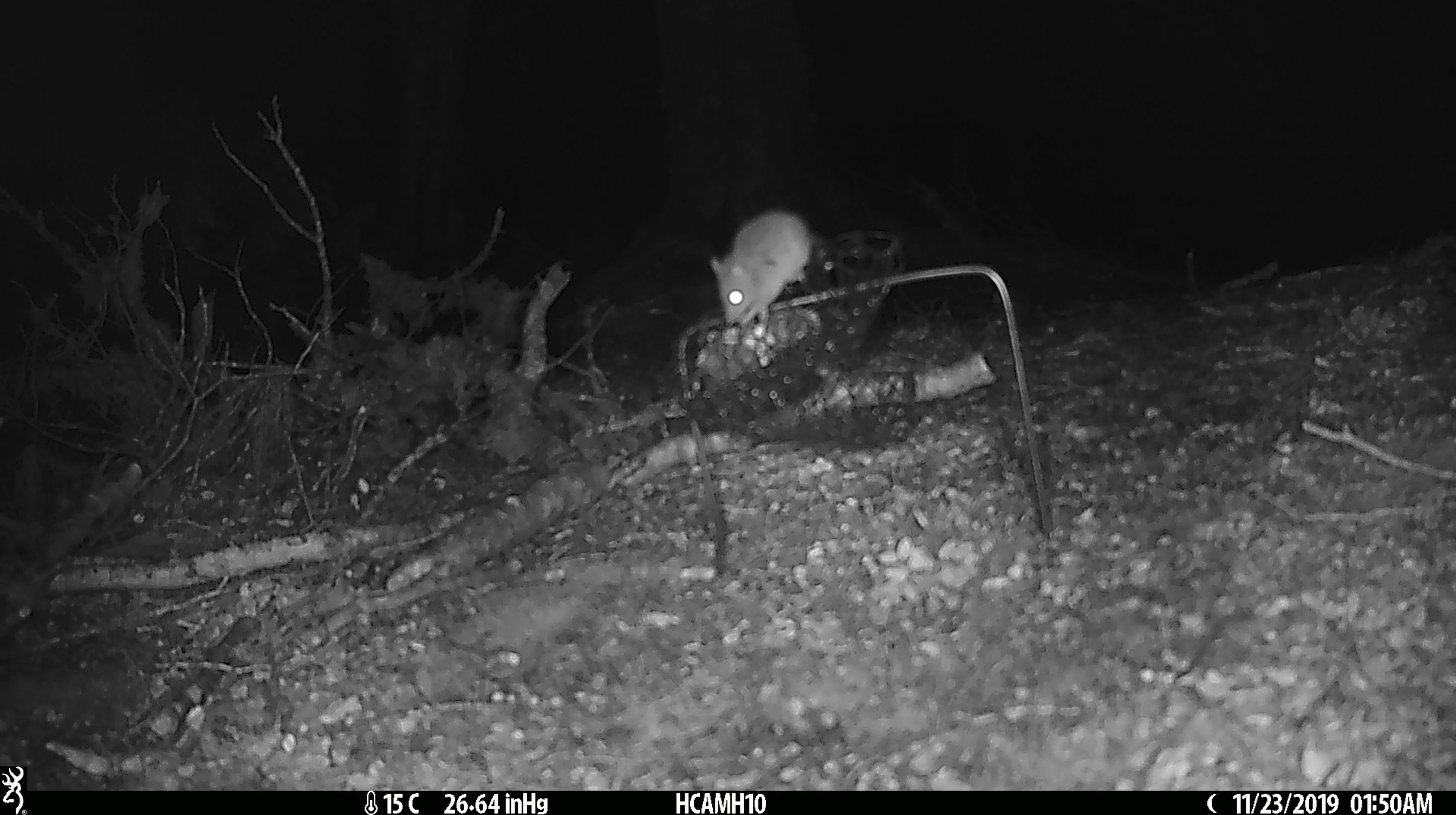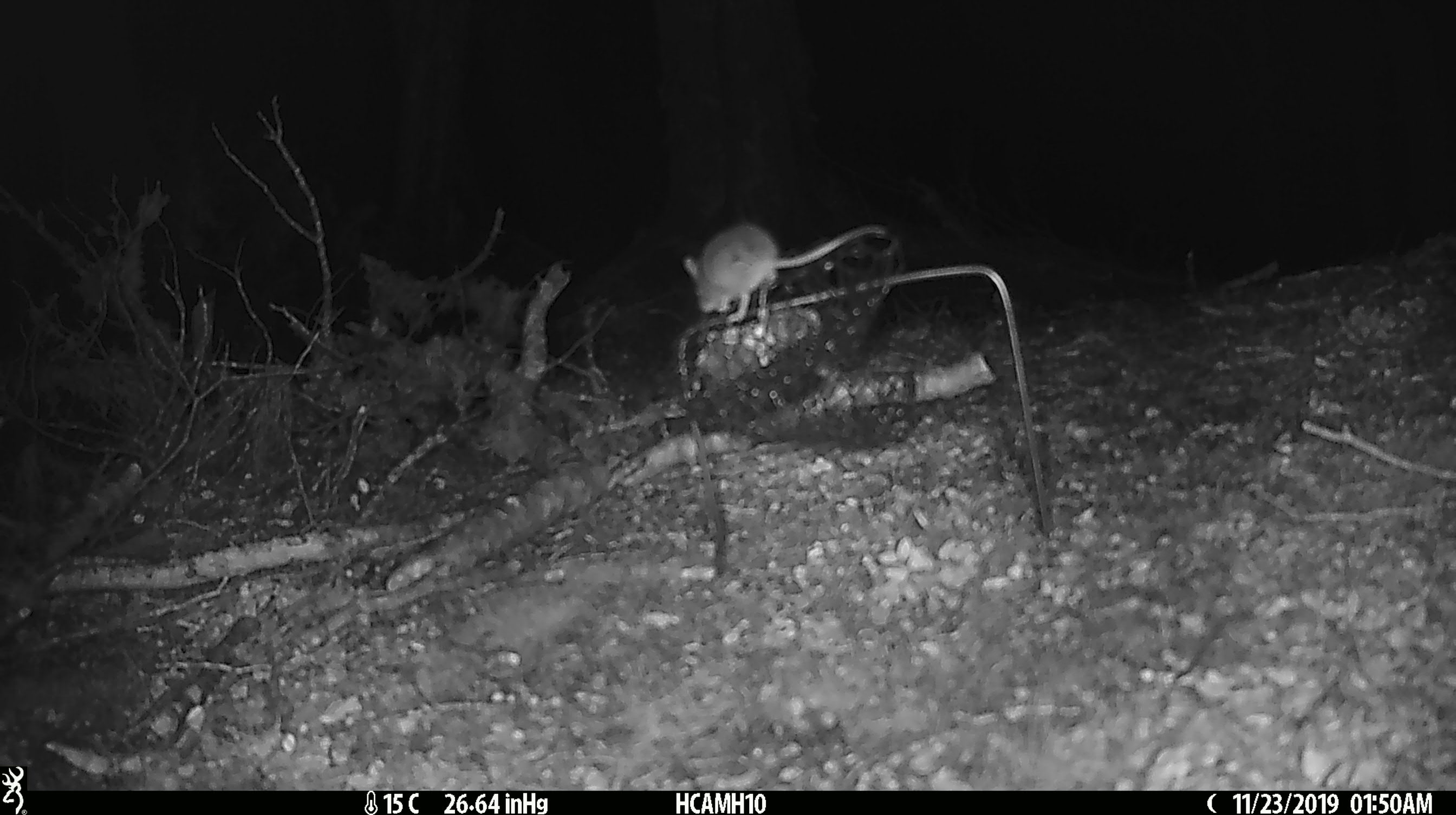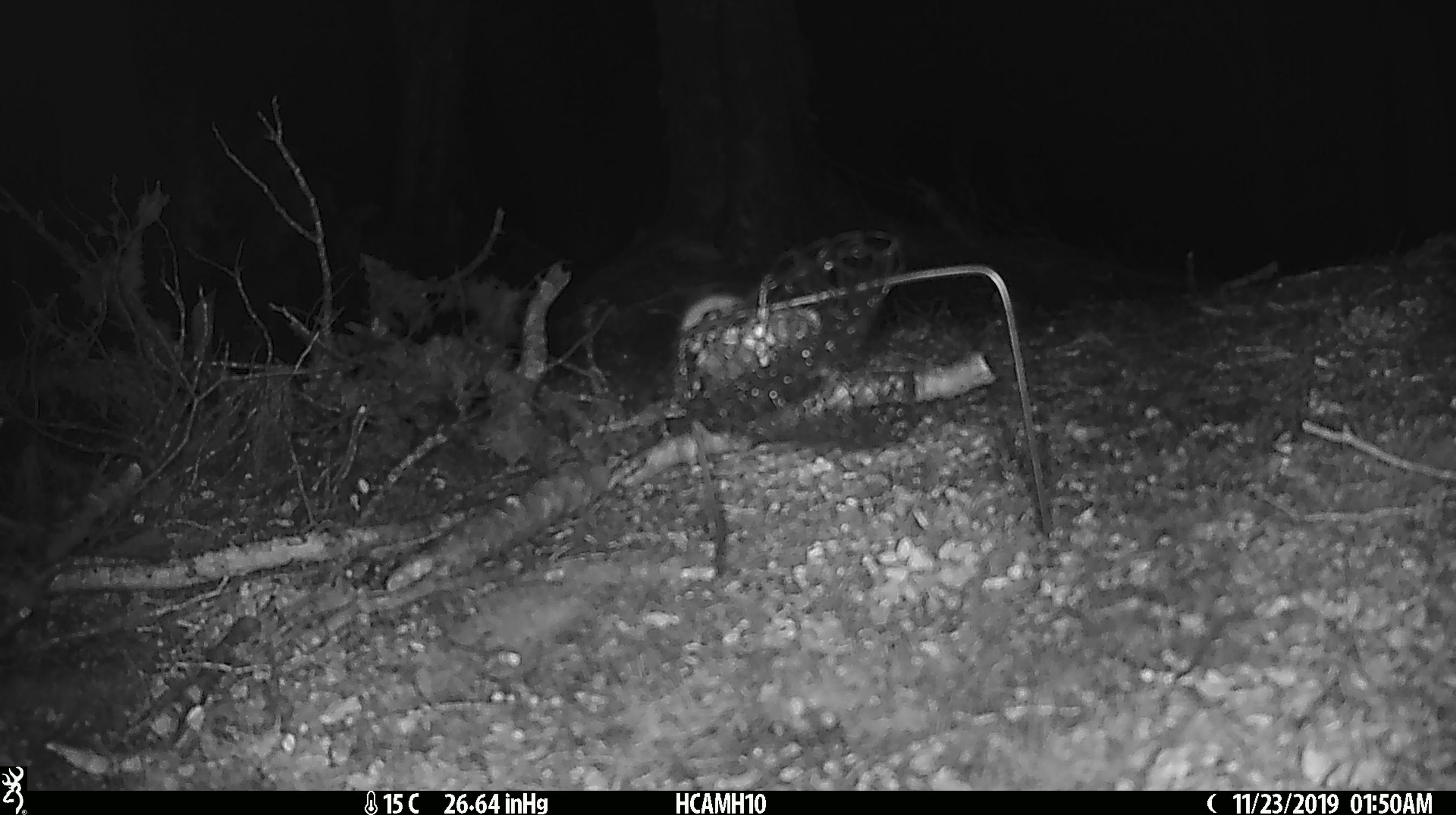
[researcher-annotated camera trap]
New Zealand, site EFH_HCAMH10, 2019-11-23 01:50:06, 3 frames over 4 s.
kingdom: Animalia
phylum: Chordata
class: Mammalia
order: Rodentia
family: Muridae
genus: Mus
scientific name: Mus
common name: mouse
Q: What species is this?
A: Mouse (Mus).